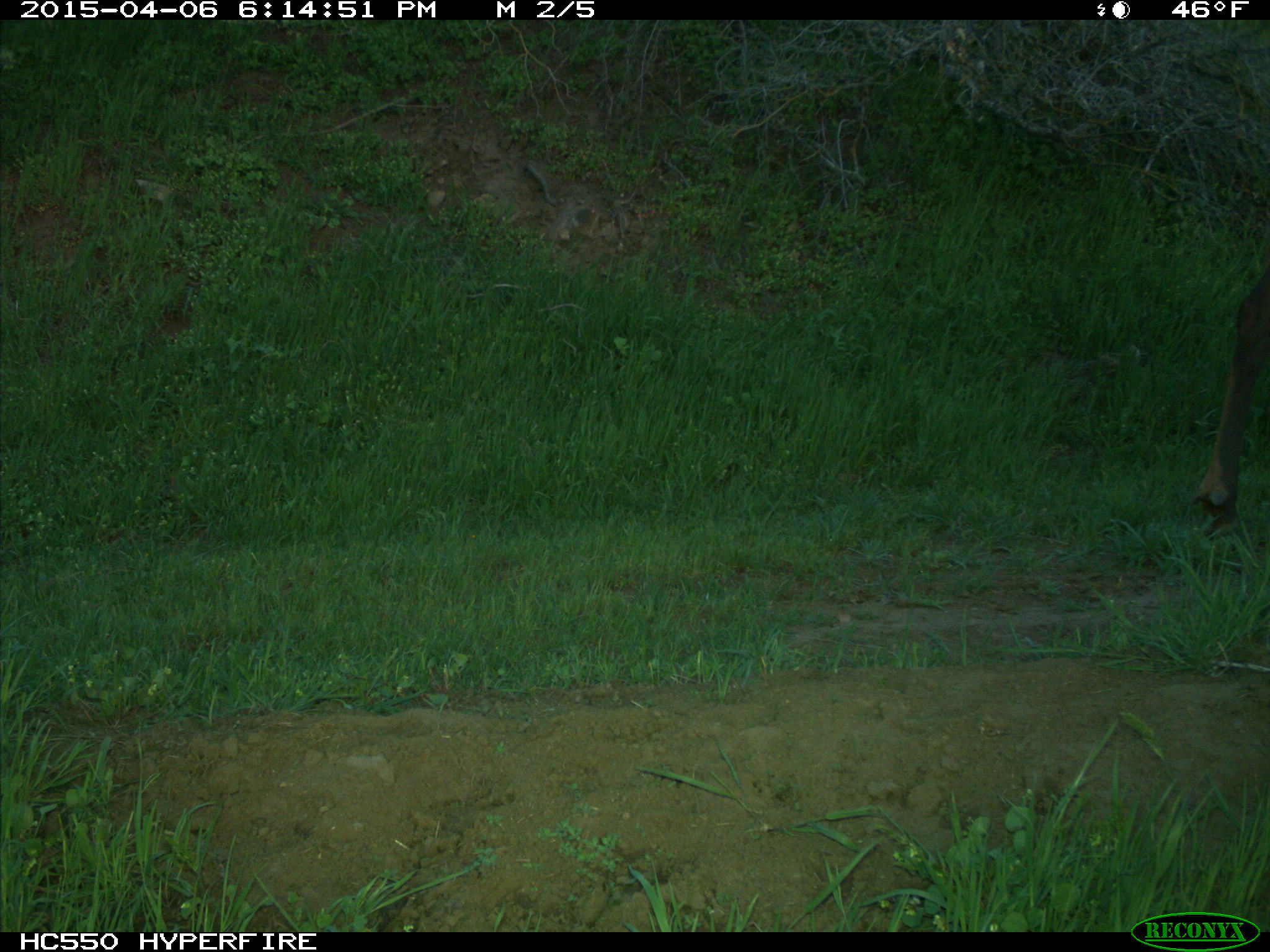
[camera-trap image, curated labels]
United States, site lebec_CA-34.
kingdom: Animalia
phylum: Chordata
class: Mammalia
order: Artiodactyla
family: Cervidae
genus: Cervus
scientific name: Cervus canadensis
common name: elk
Cervus canadensis (elk).